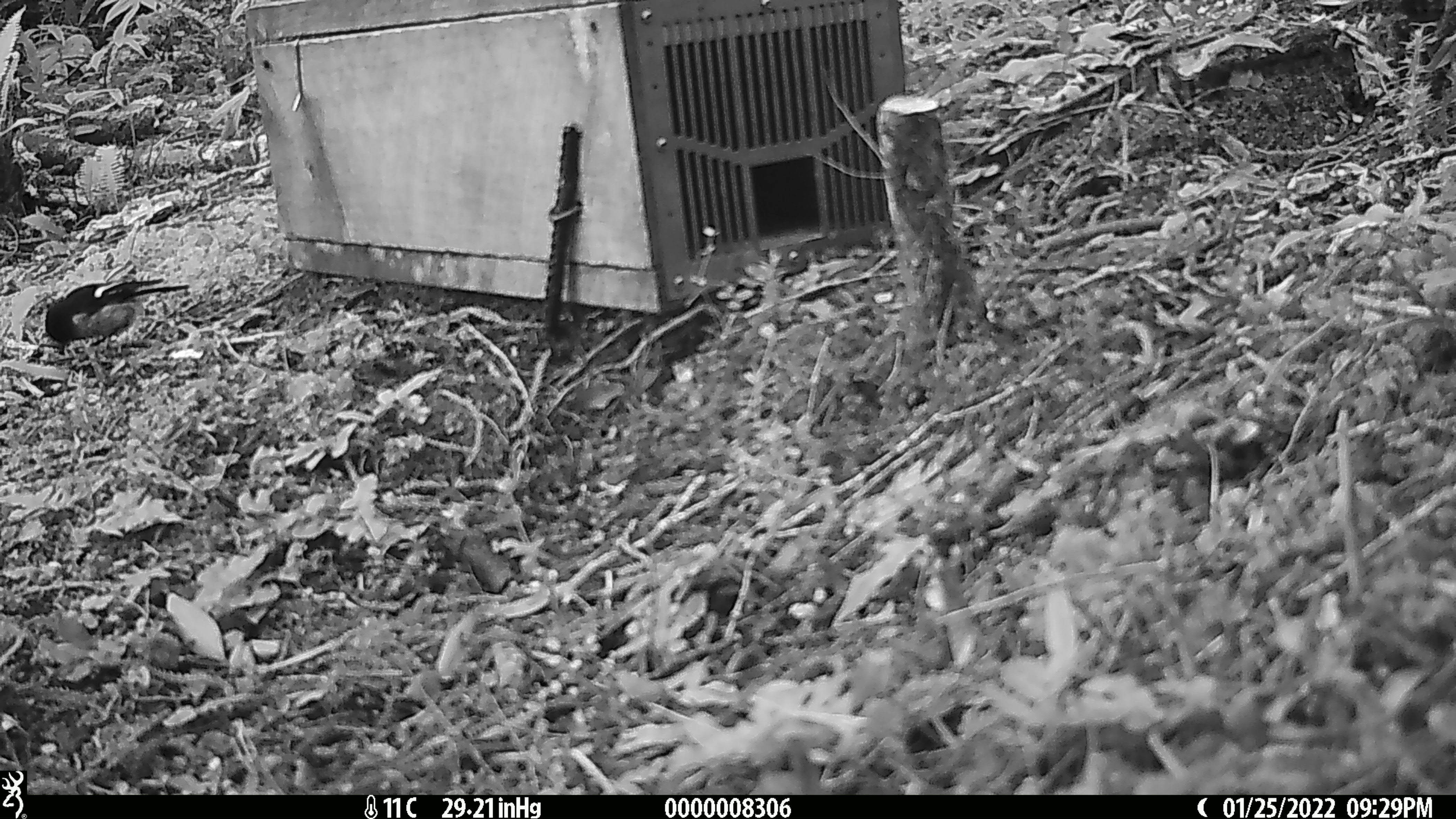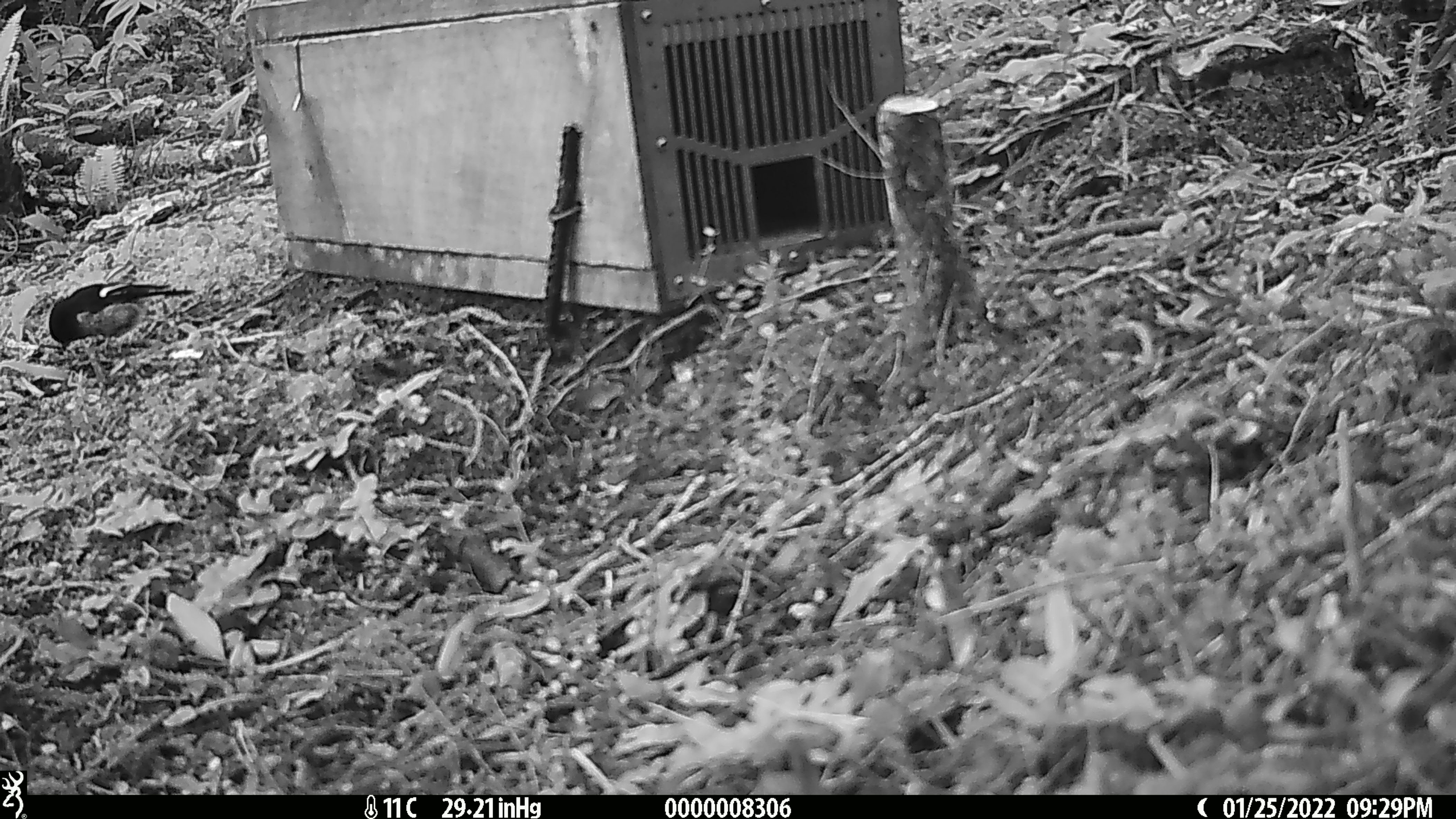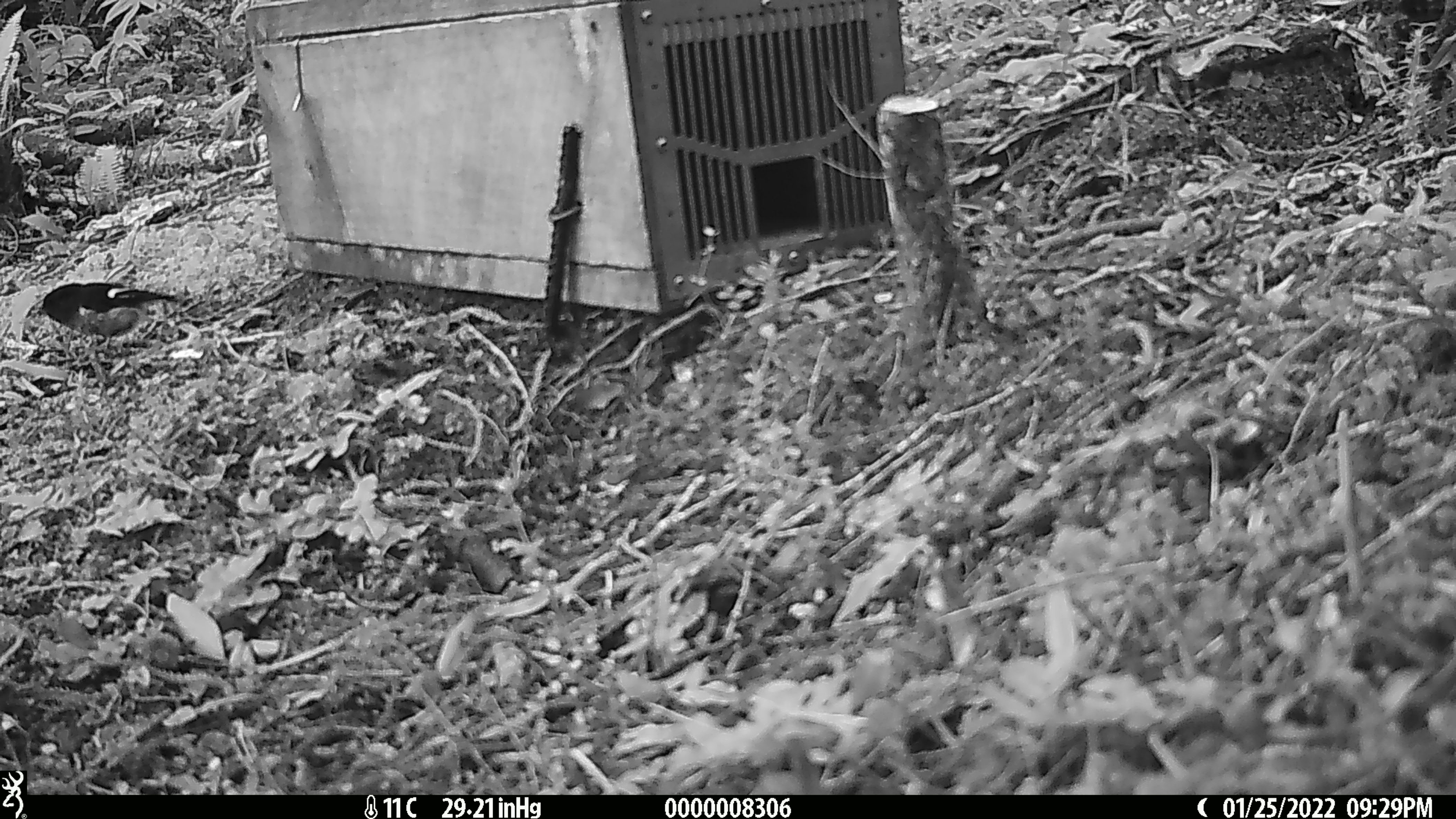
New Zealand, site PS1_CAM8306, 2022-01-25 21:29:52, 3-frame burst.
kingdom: Animalia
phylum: Chordata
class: Aves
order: Passeriformes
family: Petroicidae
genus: Petroica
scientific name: Petroica macrocephala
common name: tomtit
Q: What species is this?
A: Tomtit (Petroica macrocephala).